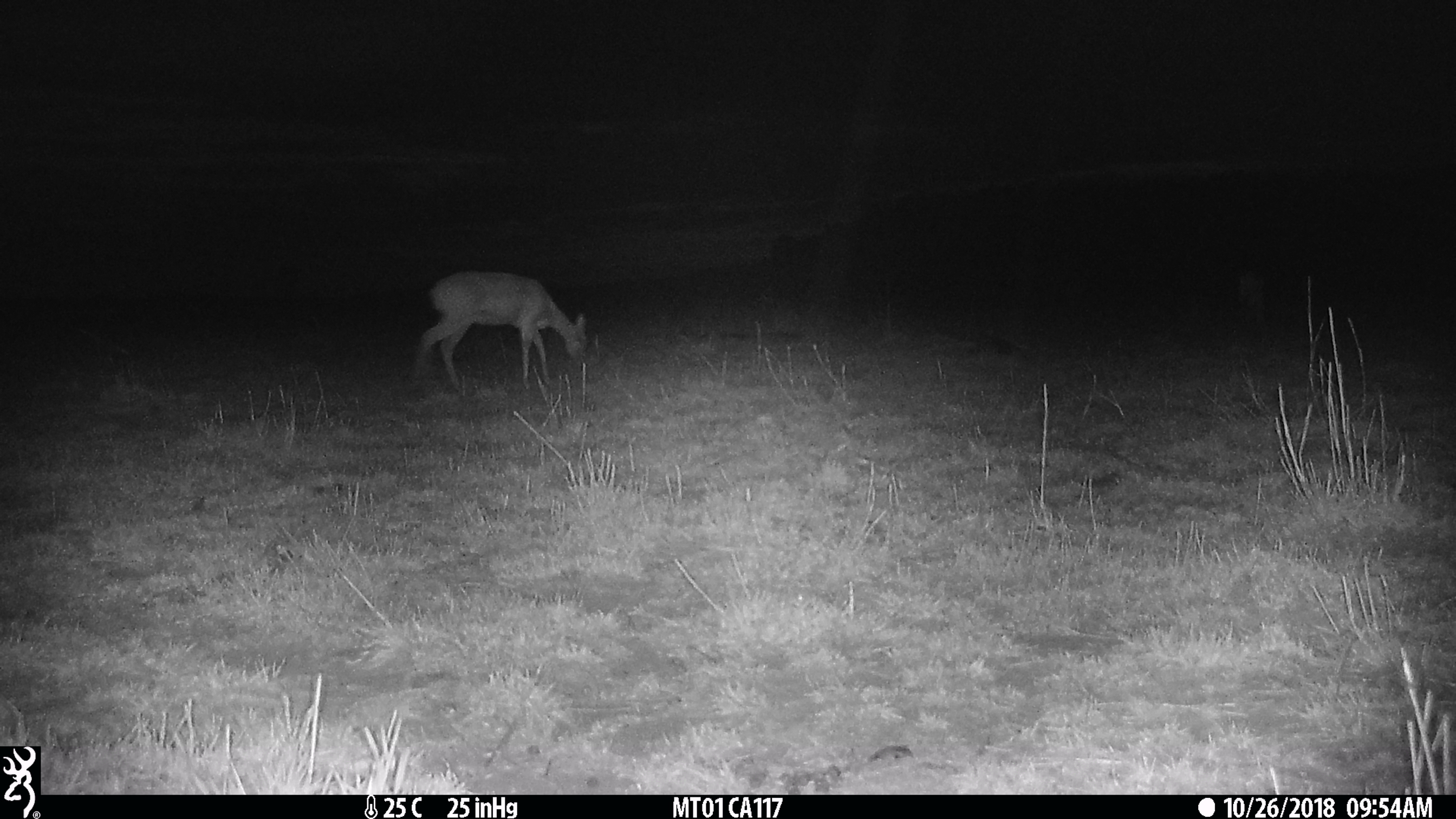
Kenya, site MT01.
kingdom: Animalia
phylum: Chordata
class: Mammalia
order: Artiodactyla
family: Bovidae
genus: Ourebia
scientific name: Ourebia ourebi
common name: oribi